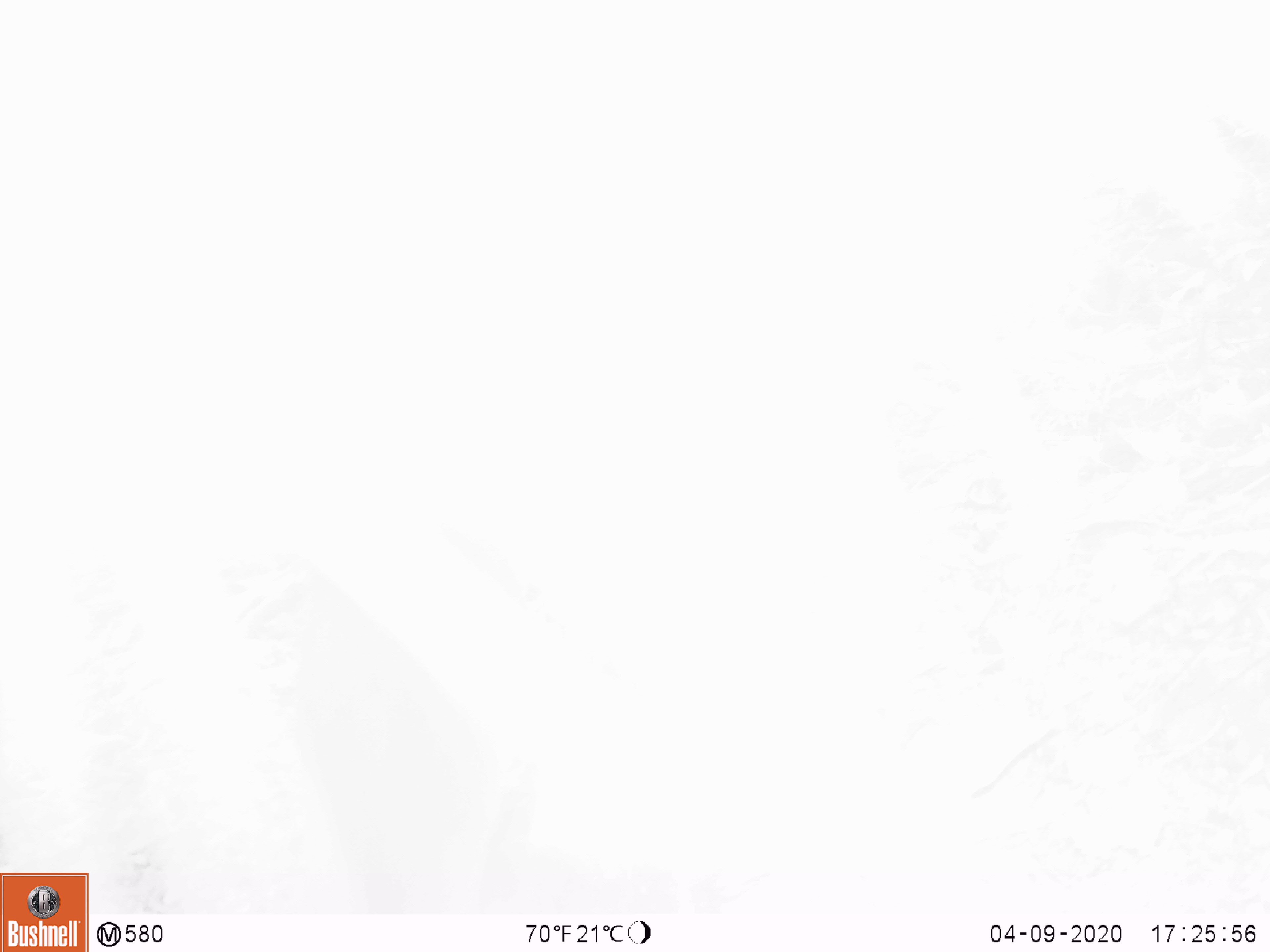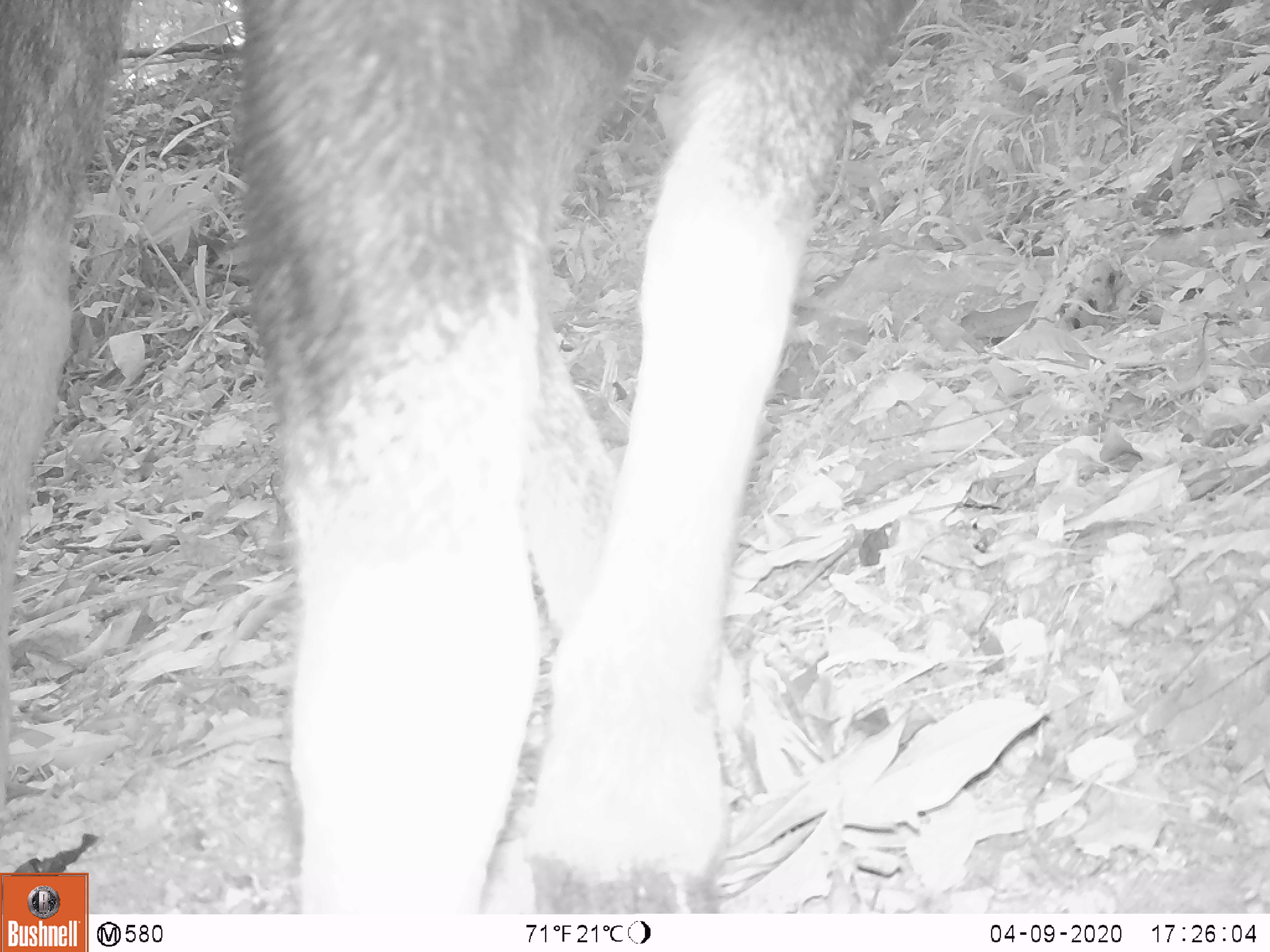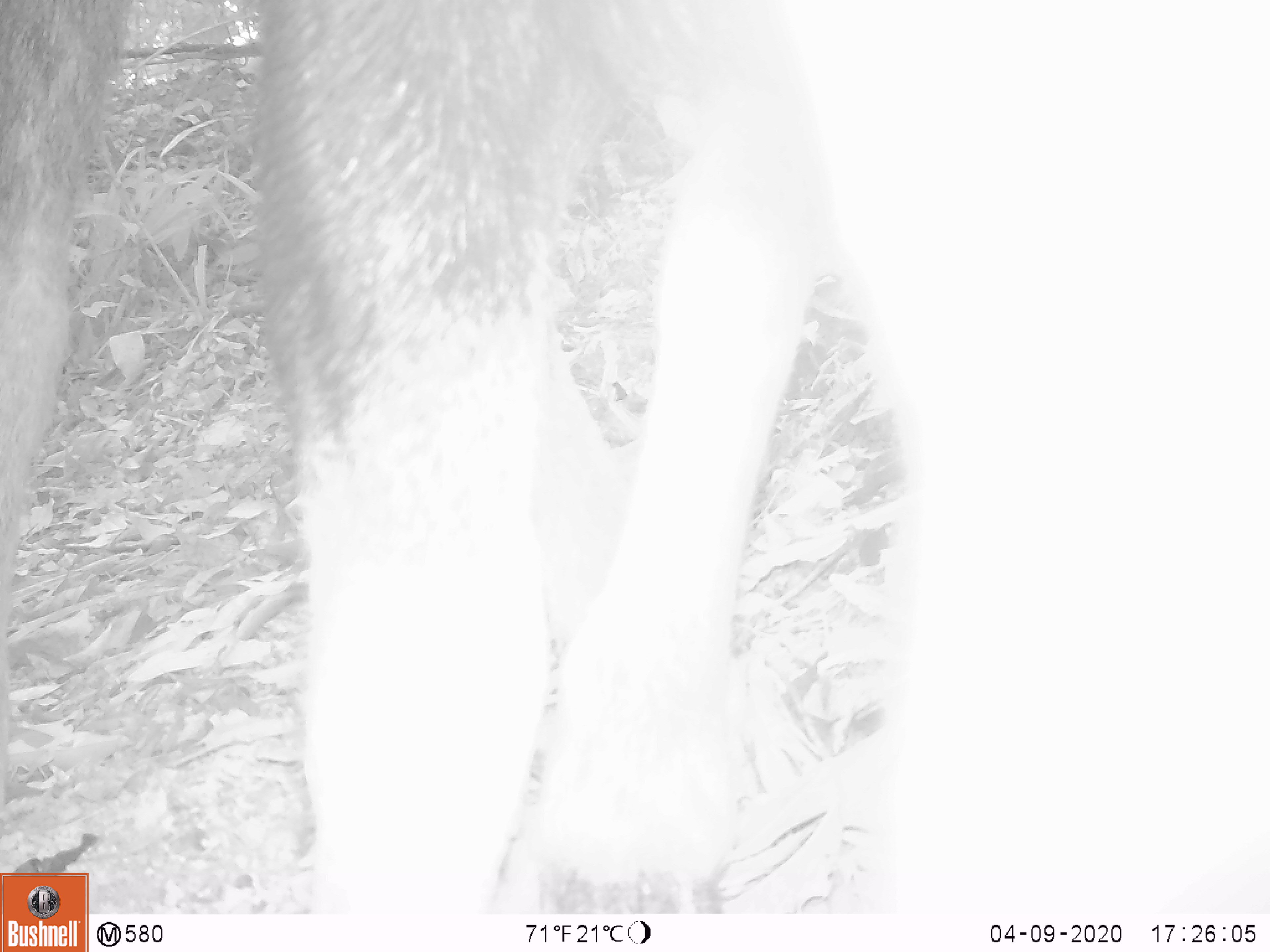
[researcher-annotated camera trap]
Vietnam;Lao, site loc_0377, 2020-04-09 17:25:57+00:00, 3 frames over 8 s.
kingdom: Animalia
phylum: Chordata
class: Mammalia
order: Artiodactyla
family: Bovidae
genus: Capricornis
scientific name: Capricornis sumatraensis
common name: chinese serow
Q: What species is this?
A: Chinese serow (Capricornis sumatraensis).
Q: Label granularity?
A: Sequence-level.